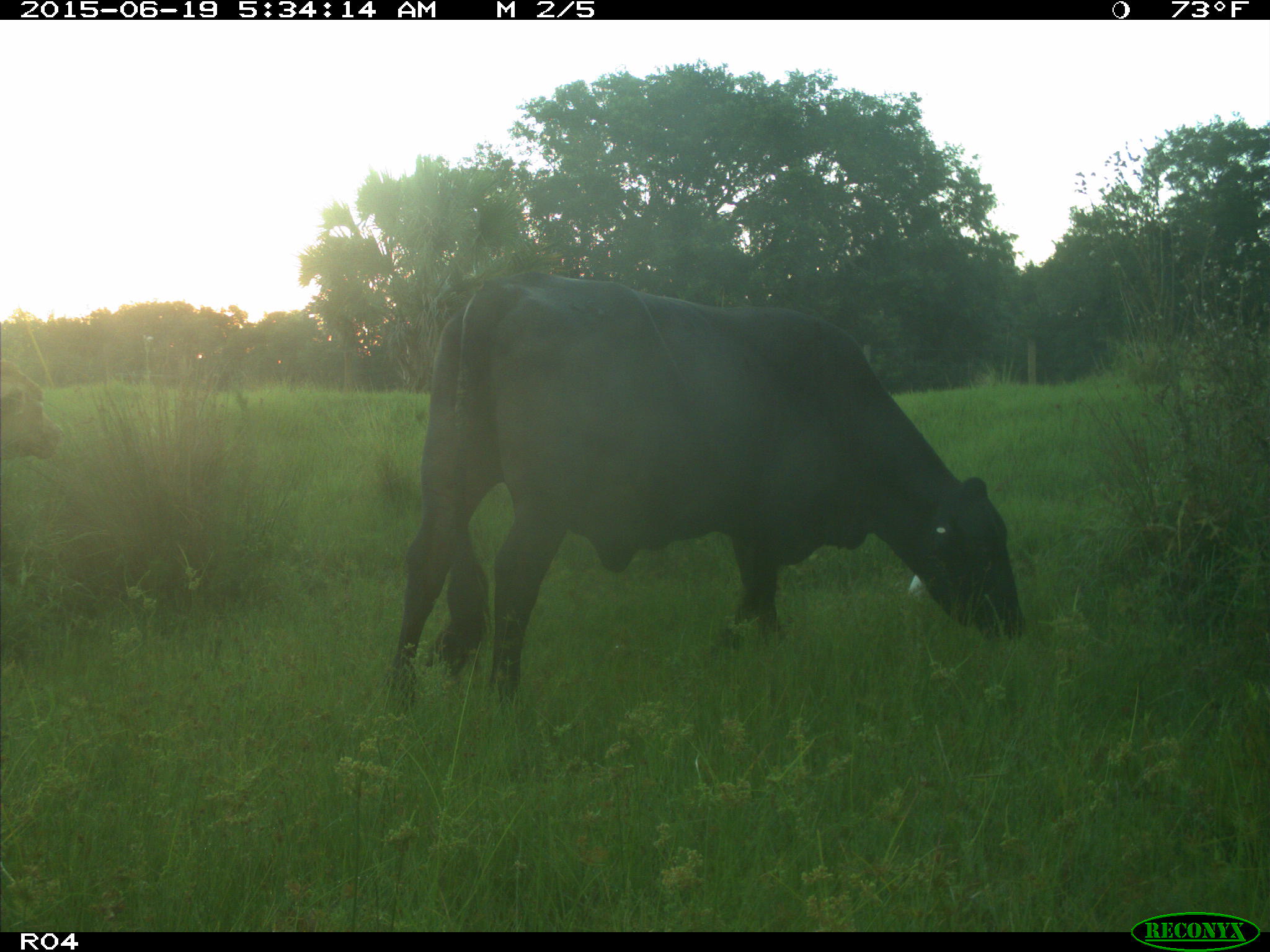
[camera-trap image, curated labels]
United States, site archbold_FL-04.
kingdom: Animalia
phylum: Chordata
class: Mammalia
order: Artiodactyla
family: Bovidae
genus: Bos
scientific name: Bos taurus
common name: domestic cow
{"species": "Bos taurus (domestic cow)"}